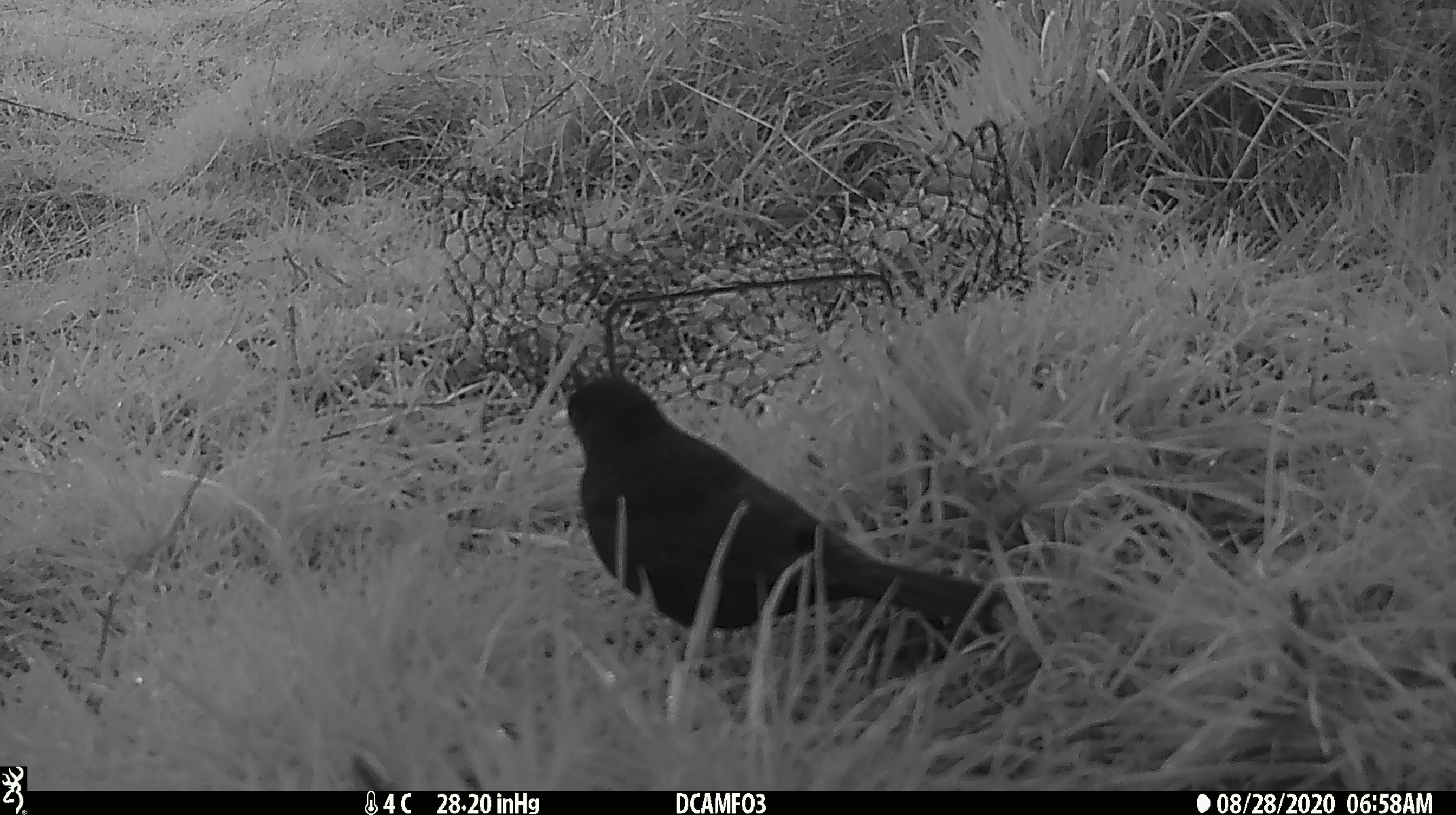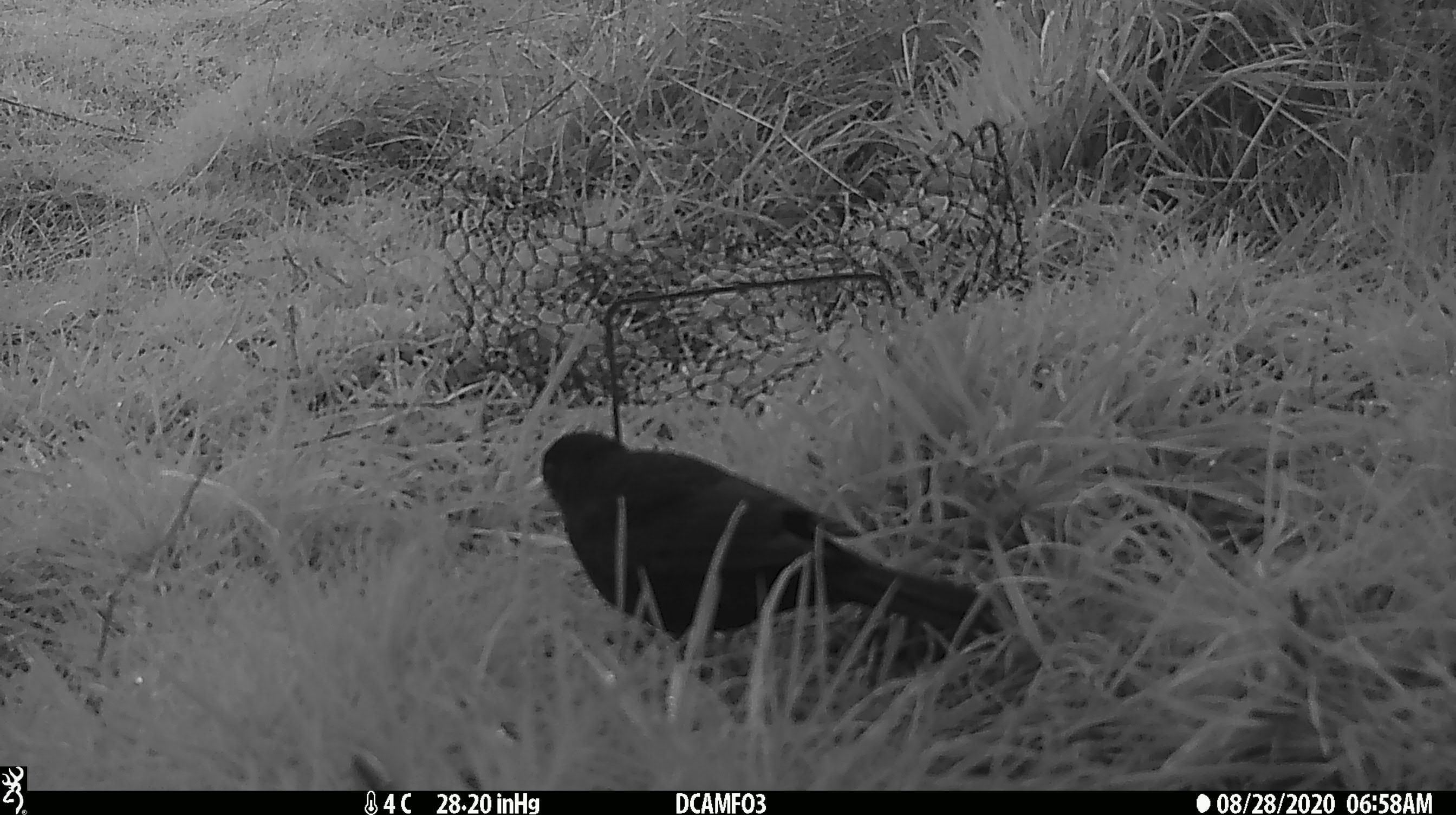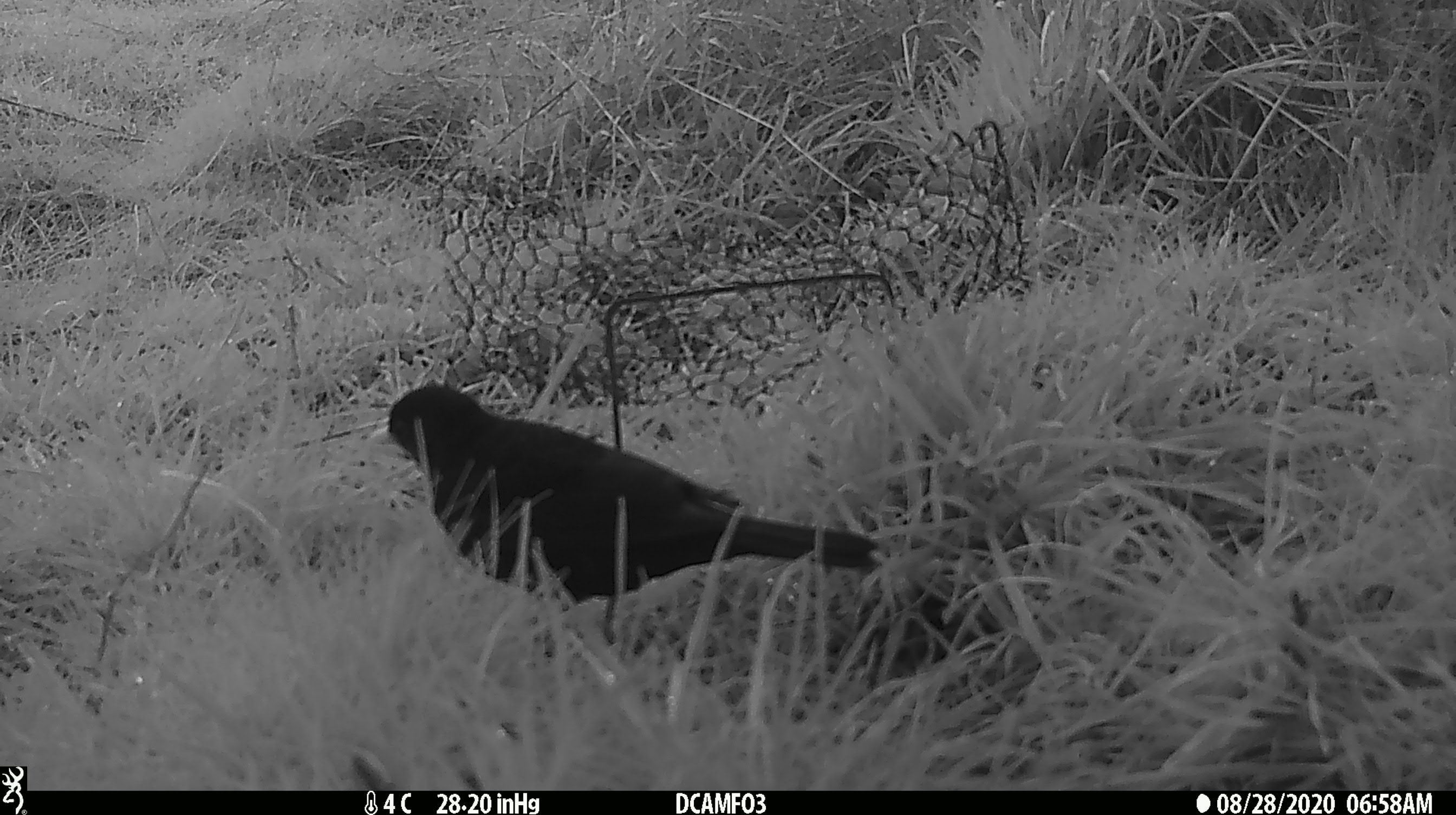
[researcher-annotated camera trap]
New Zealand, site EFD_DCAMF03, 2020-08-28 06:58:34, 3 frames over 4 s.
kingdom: Animalia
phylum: Chordata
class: Aves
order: Passeriformes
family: Turdidae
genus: Turdus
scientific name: Turdus merula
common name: eurasian blackbird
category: blackbird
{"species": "blackbird (eurasian blackbird) (Turdus merula)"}